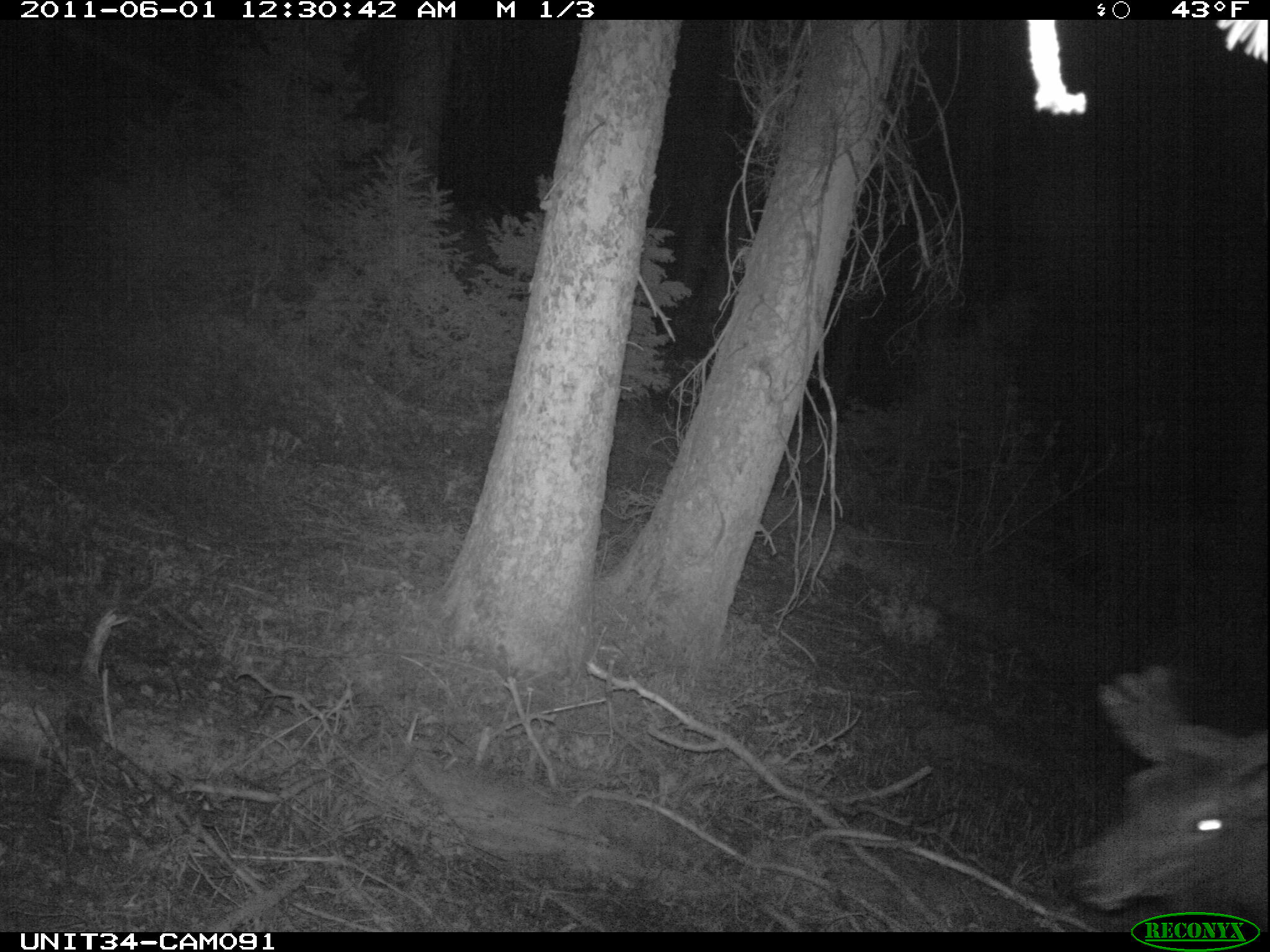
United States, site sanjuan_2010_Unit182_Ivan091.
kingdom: Animalia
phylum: Chordata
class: Mammalia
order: Artiodactyla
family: Cervidae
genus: Cervus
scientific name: Cervus elaphus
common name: red deer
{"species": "Cervus elaphus (red deer)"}